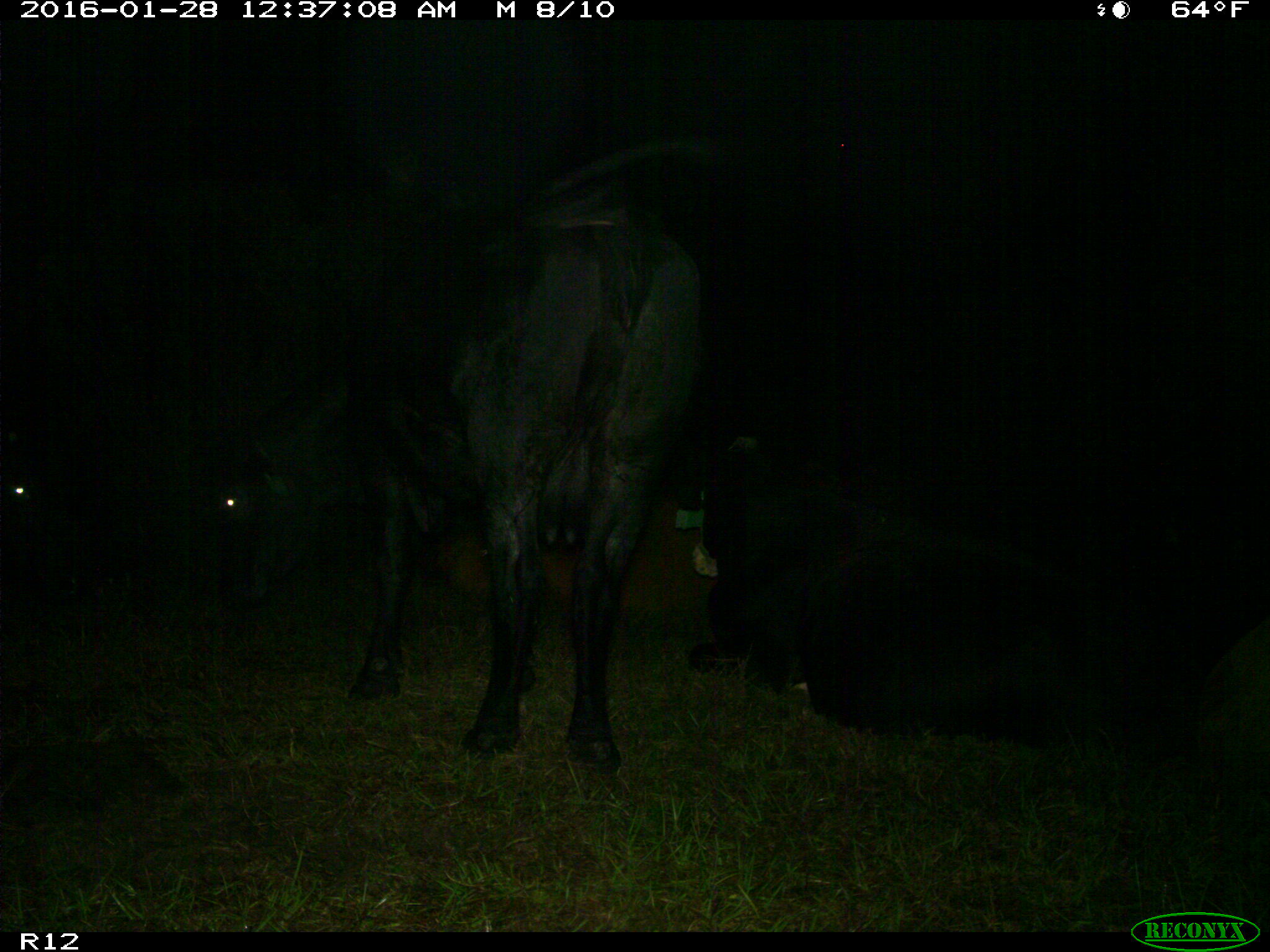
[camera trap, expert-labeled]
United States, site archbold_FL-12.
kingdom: Animalia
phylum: Chordata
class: Mammalia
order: Artiodactyla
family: Bovidae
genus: Bos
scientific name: Bos taurus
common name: domestic cow